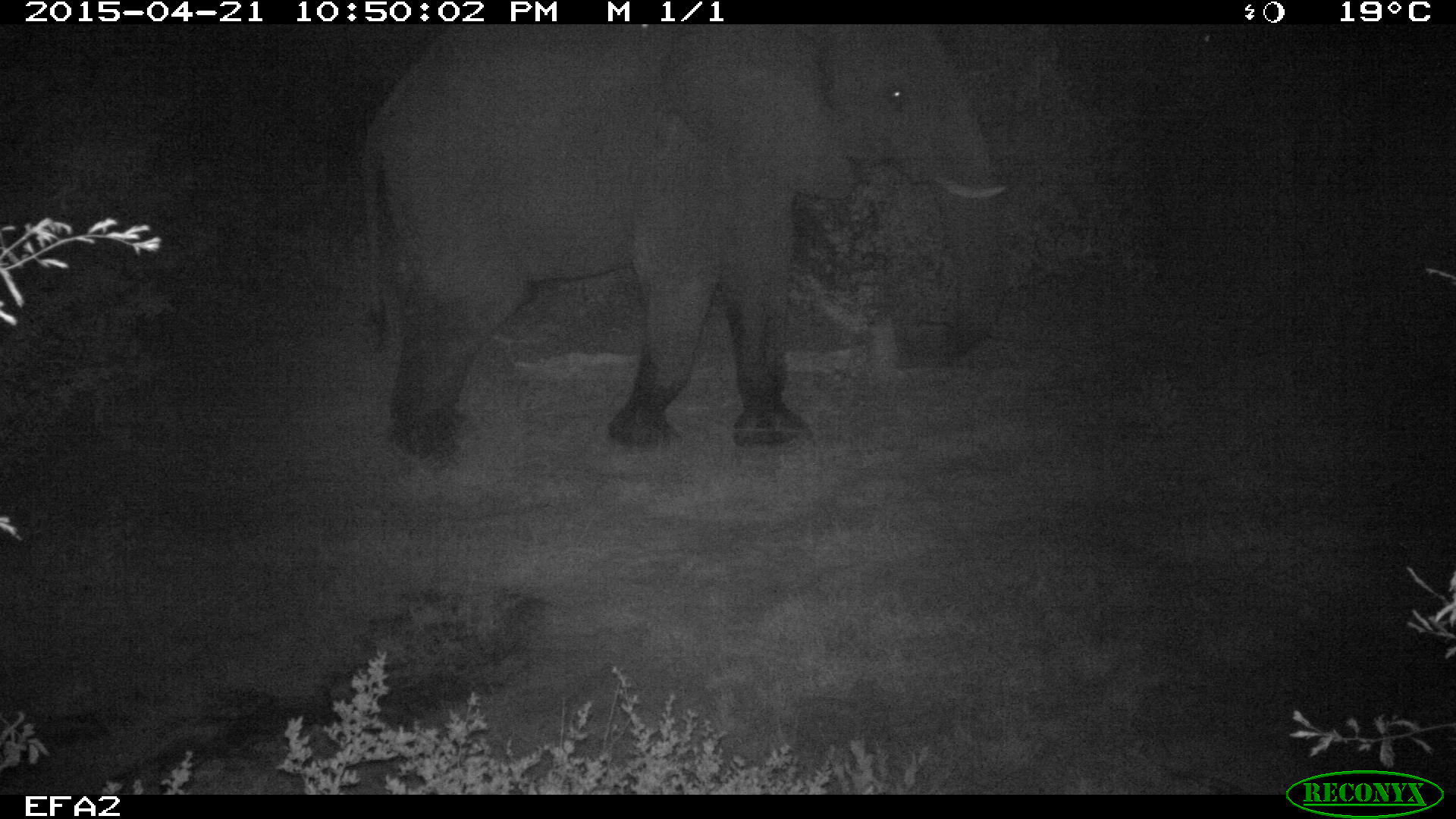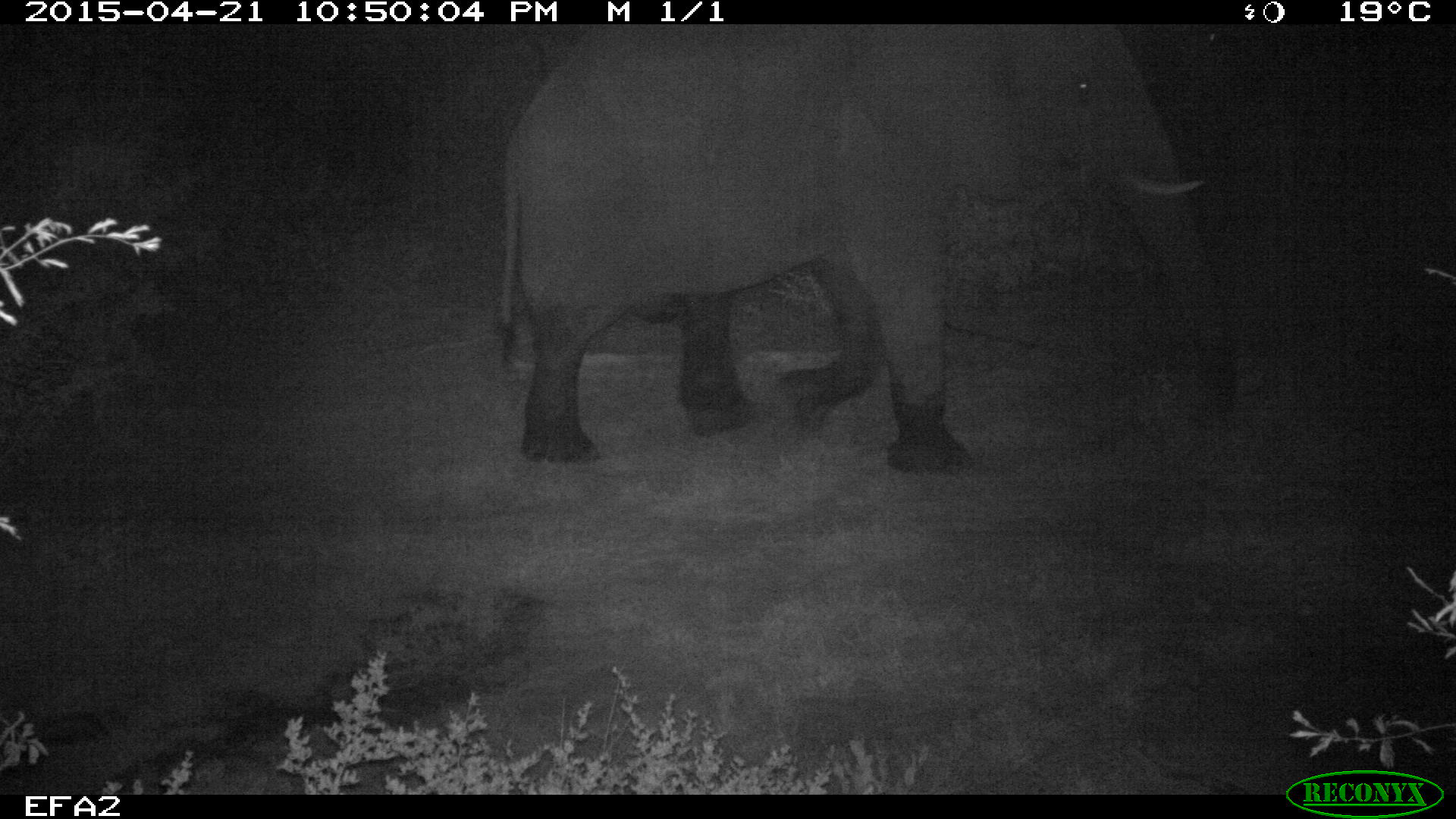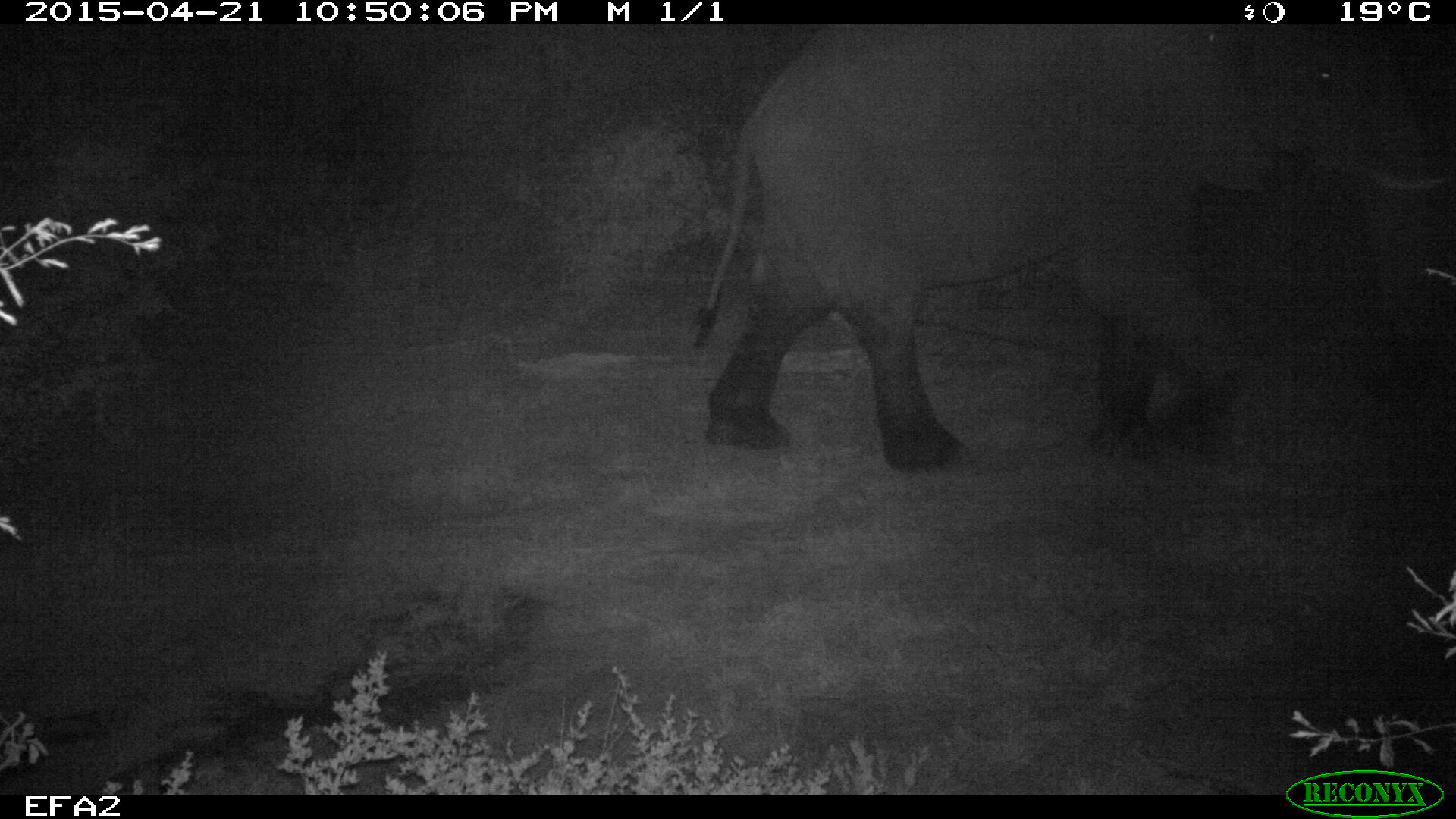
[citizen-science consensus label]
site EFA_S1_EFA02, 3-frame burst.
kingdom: Animalia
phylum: Chordata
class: Mammalia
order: Proboscidea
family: Elephantidae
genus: Loxodonta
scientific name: Loxodonta africana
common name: african bush elephant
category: elephant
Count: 1.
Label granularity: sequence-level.